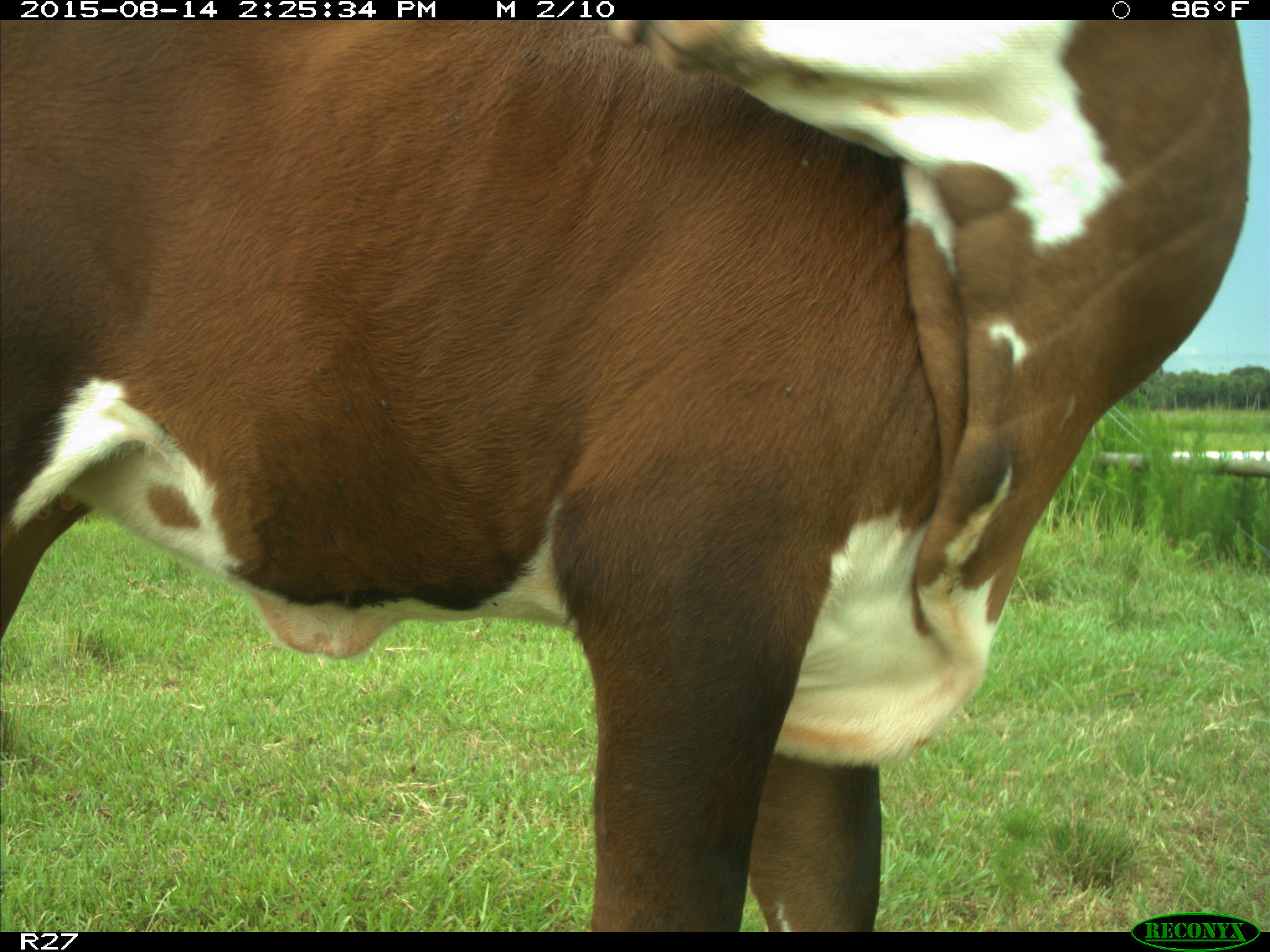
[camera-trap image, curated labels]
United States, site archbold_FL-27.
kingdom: Animalia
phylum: Chordata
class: Mammalia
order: Artiodactyla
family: Bovidae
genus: Bos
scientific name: Bos taurus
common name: domestic cow